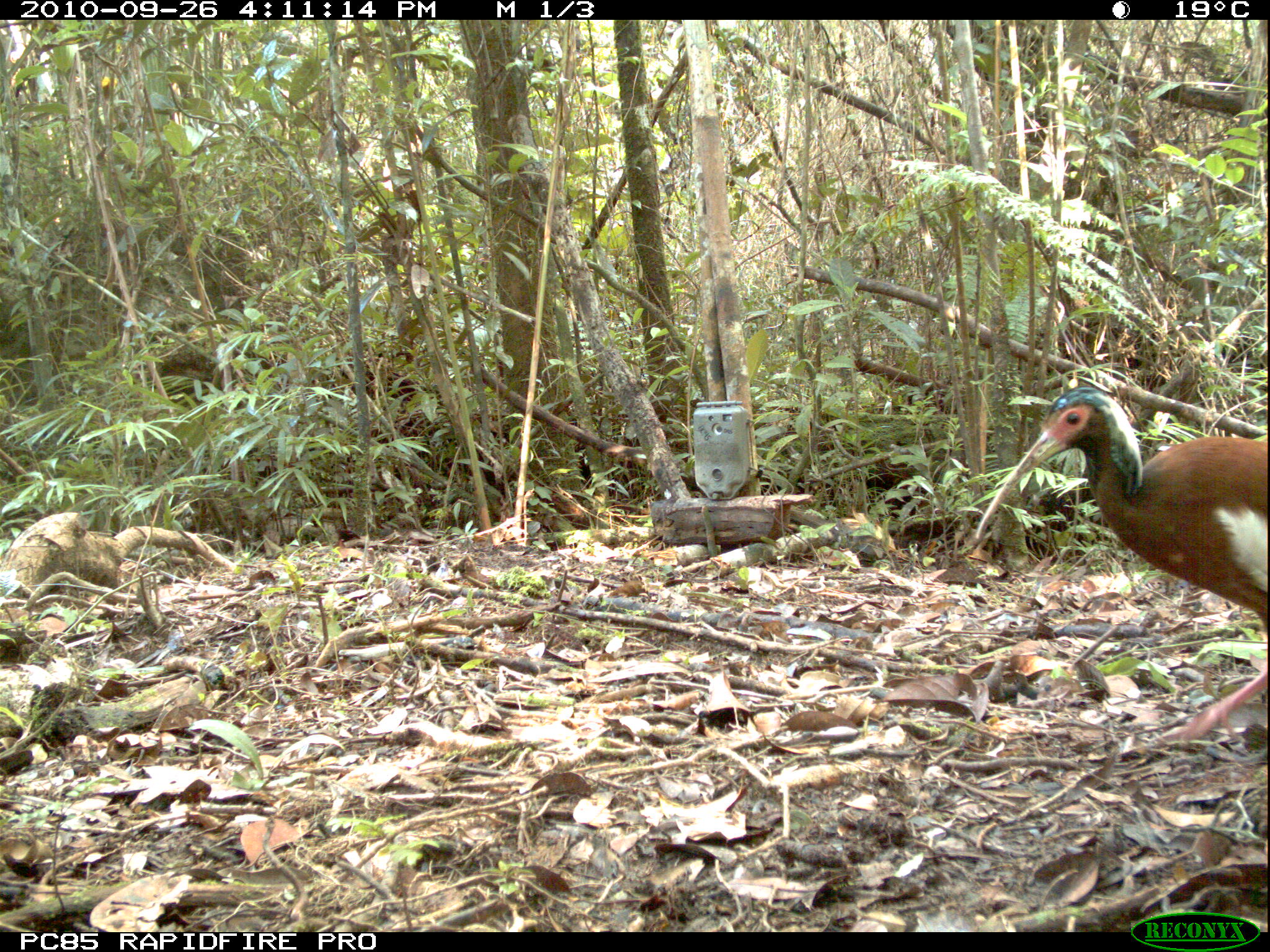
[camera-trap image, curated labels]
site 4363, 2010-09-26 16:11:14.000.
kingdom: Animalia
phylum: Chordata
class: Aves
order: Pelecaniformes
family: Threskiornithidae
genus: Lophotibis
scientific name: Lophotibis cristata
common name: madagascar ibis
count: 1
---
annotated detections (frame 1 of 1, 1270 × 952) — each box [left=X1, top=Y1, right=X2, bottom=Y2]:
lophotibis cristata: [left=974, top=386, right=1270, bottom=745]